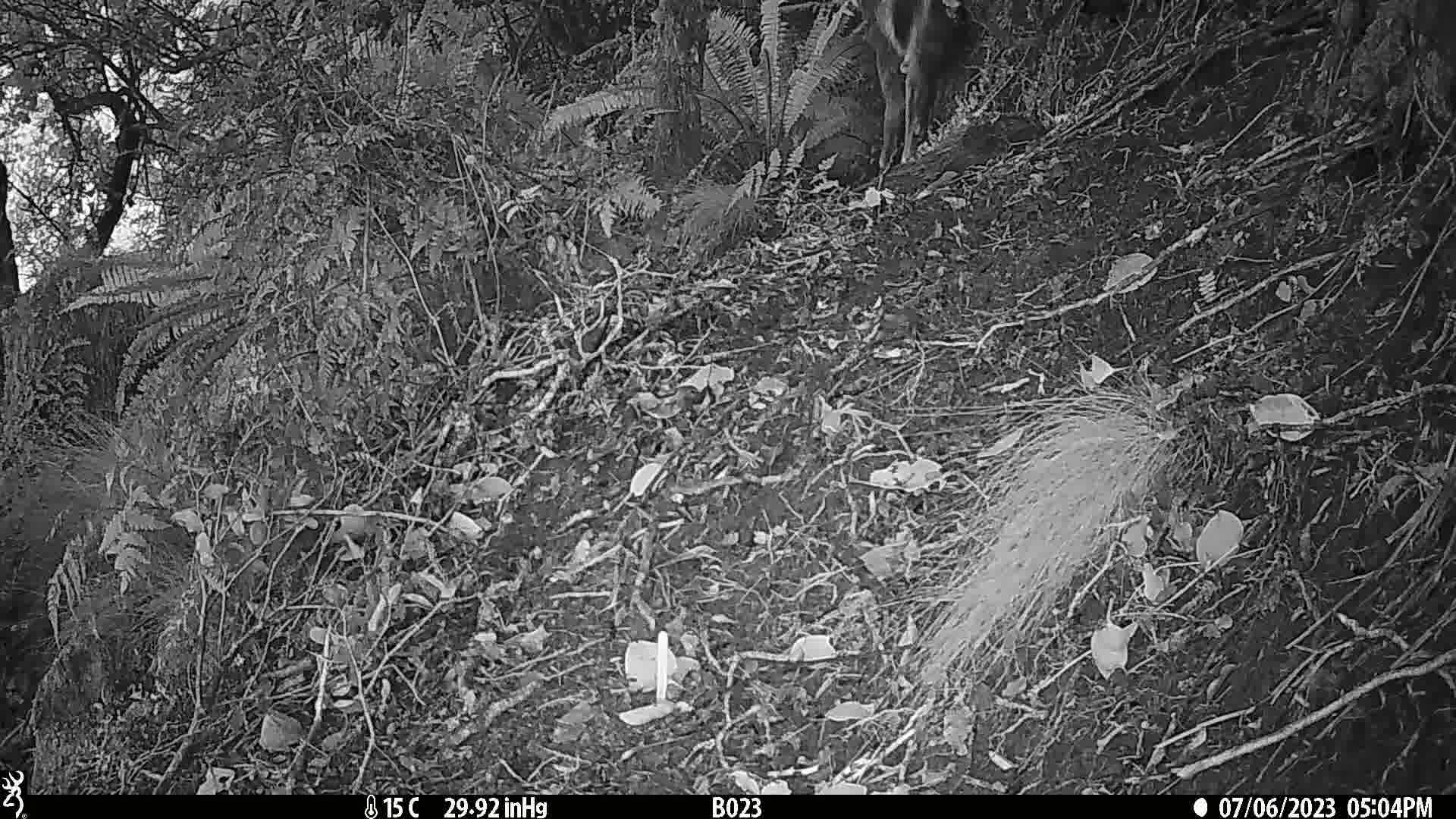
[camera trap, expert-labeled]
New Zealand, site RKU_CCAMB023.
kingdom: Animalia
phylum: Chordata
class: Mammalia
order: Artiodactyla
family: Cervidae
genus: Odocoileus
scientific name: Odocoileus virginianus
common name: white-tailed deer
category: white tailed deer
White tailed deer (white-tailed deer) (Odocoileus virginianus).